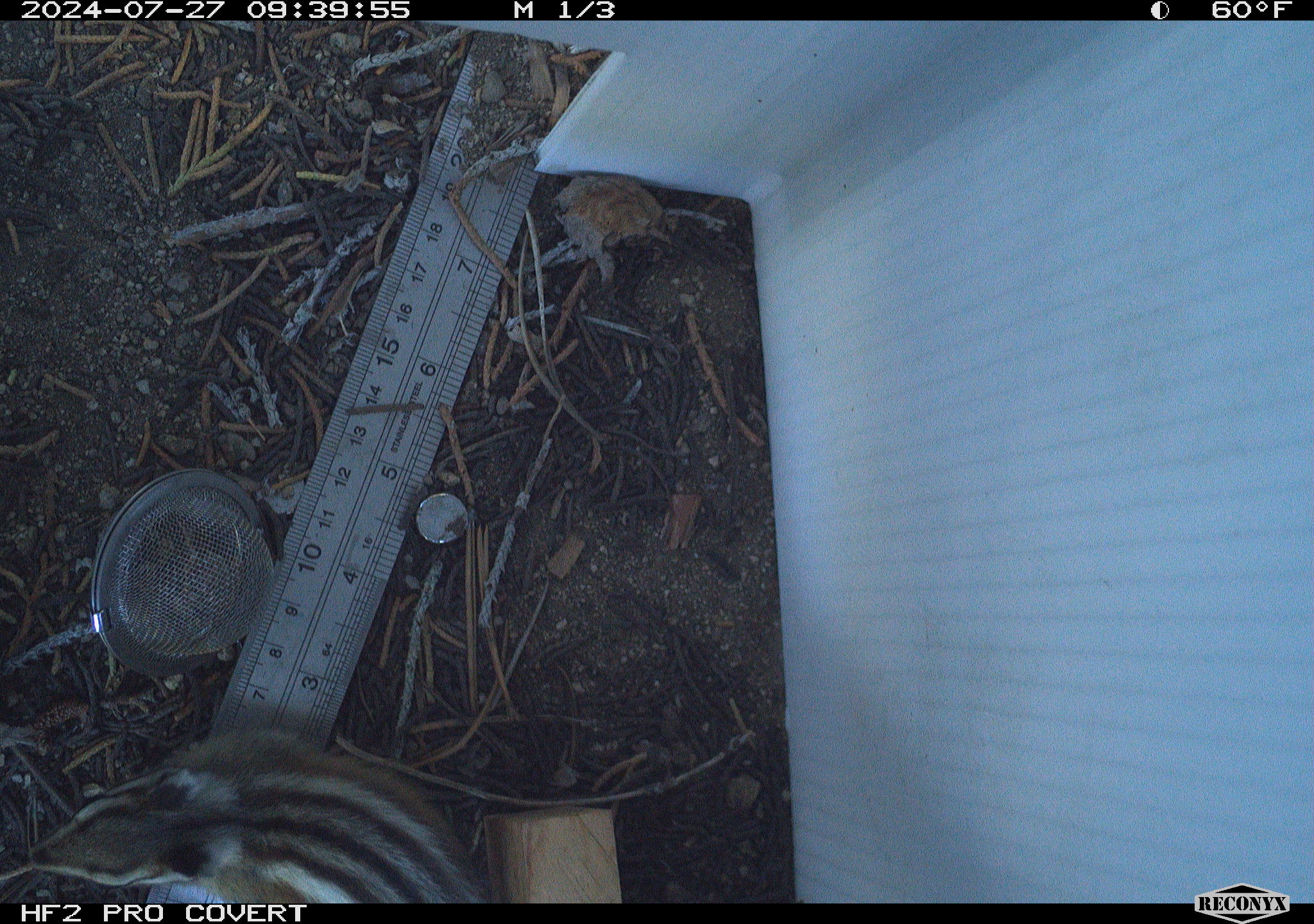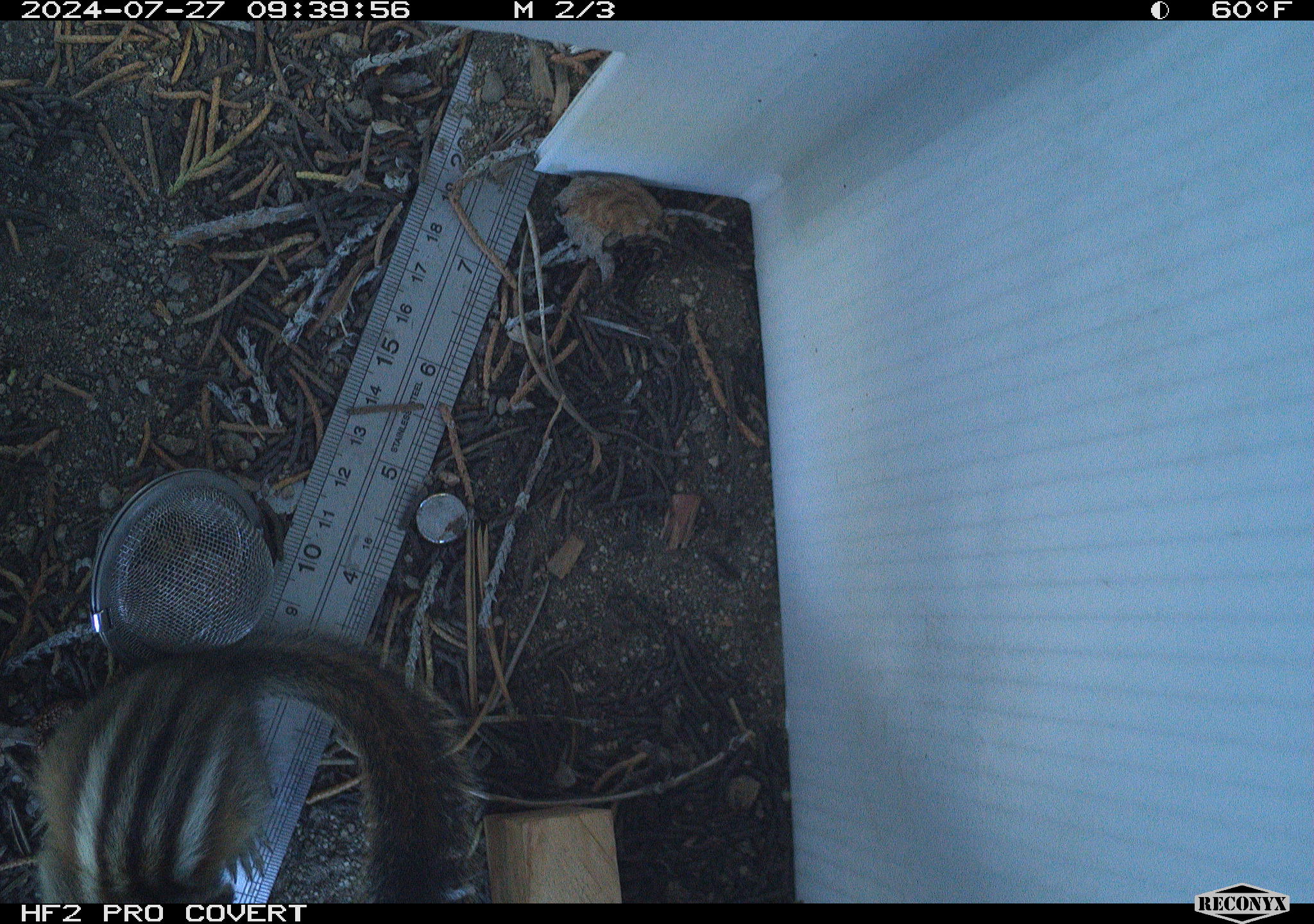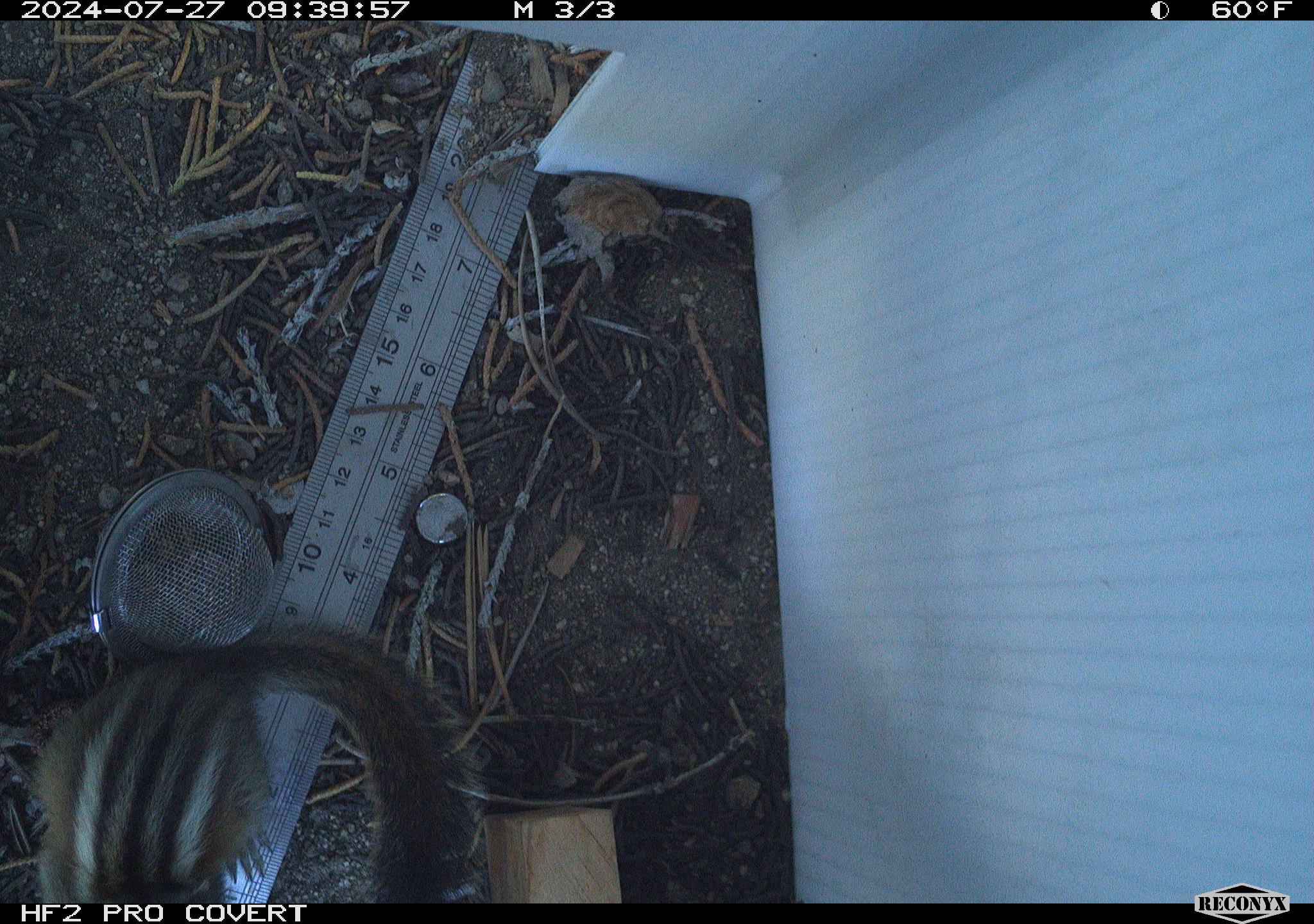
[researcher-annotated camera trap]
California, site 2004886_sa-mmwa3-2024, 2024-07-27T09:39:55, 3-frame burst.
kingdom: Animalia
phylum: Chordata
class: Mammalia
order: Rodentia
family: Sciuridae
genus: Neotamias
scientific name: Neotamias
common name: western chipmunks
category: neotamias species